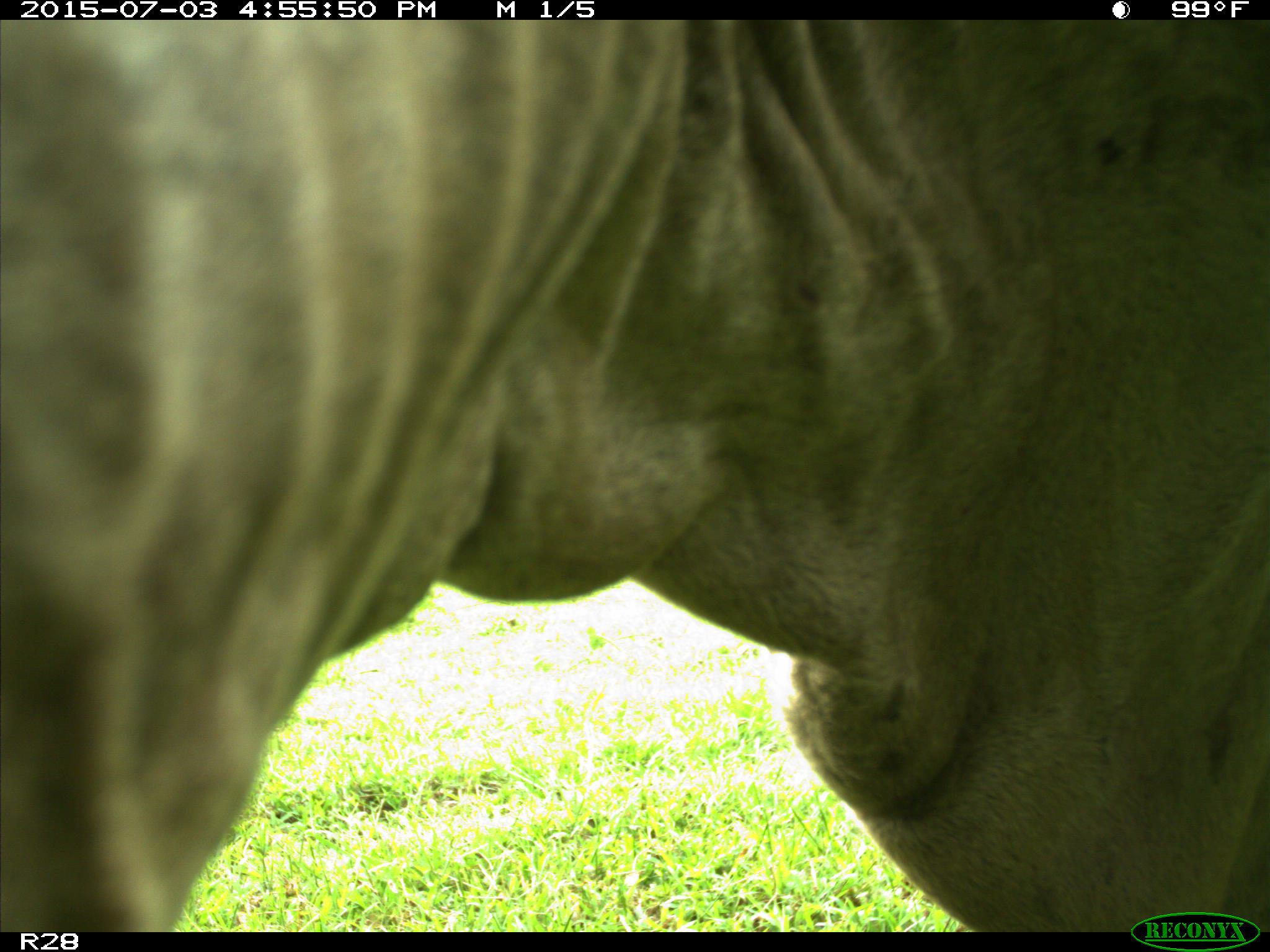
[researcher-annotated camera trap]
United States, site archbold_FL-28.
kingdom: Animalia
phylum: Chordata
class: Mammalia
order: Artiodactyla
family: Bovidae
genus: Bos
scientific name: Bos taurus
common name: domestic cow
Bos taurus (domestic cow).